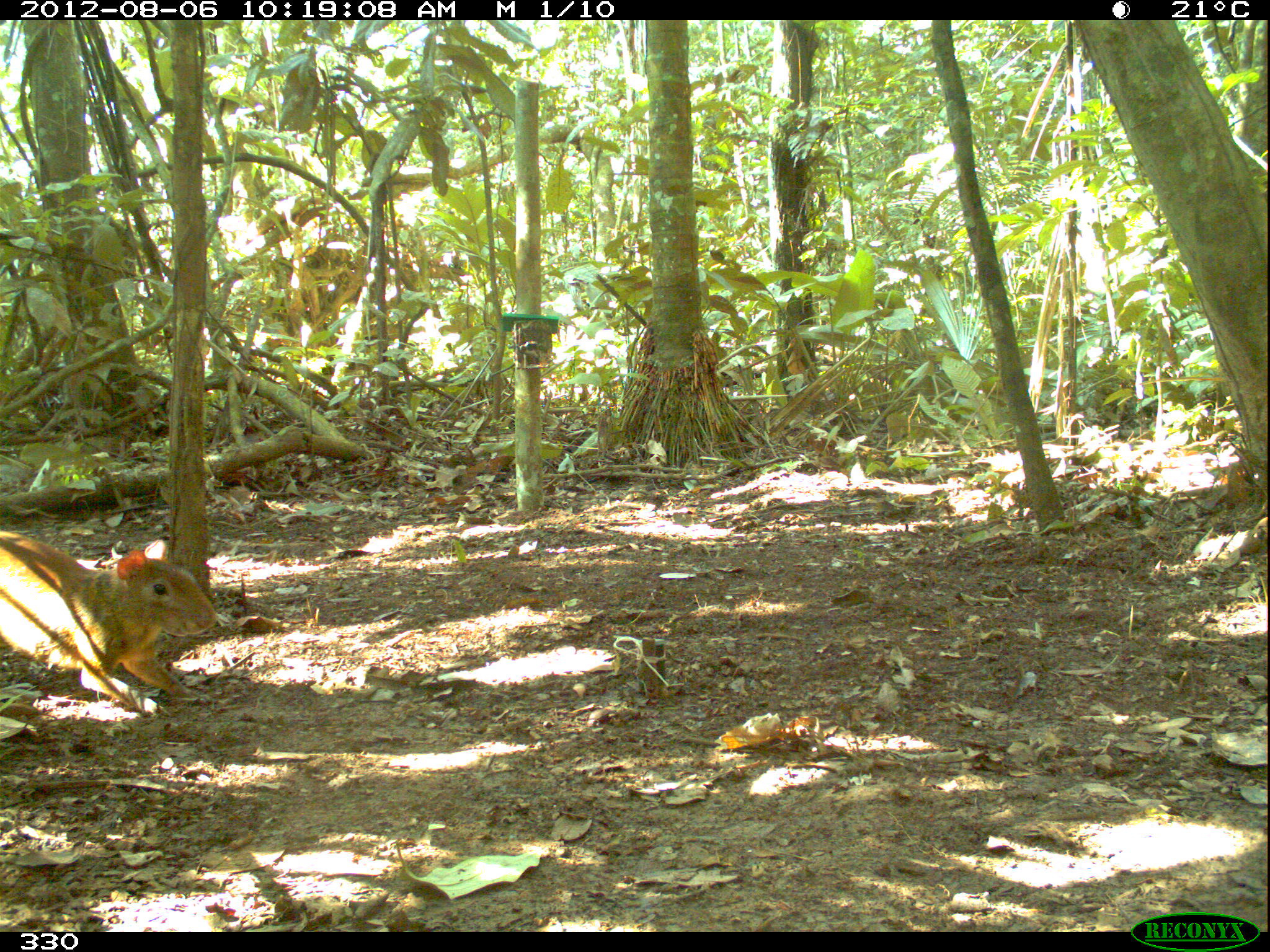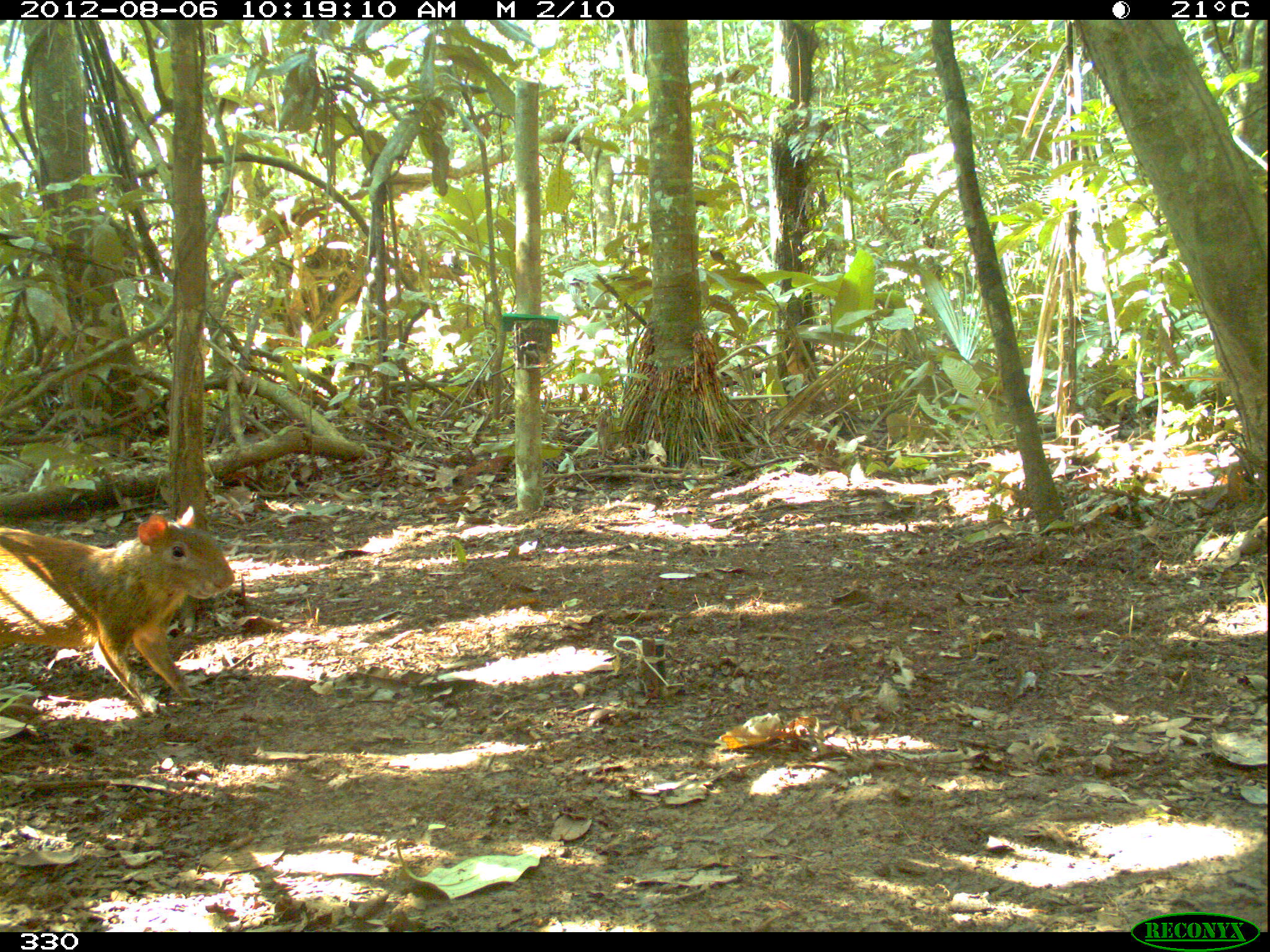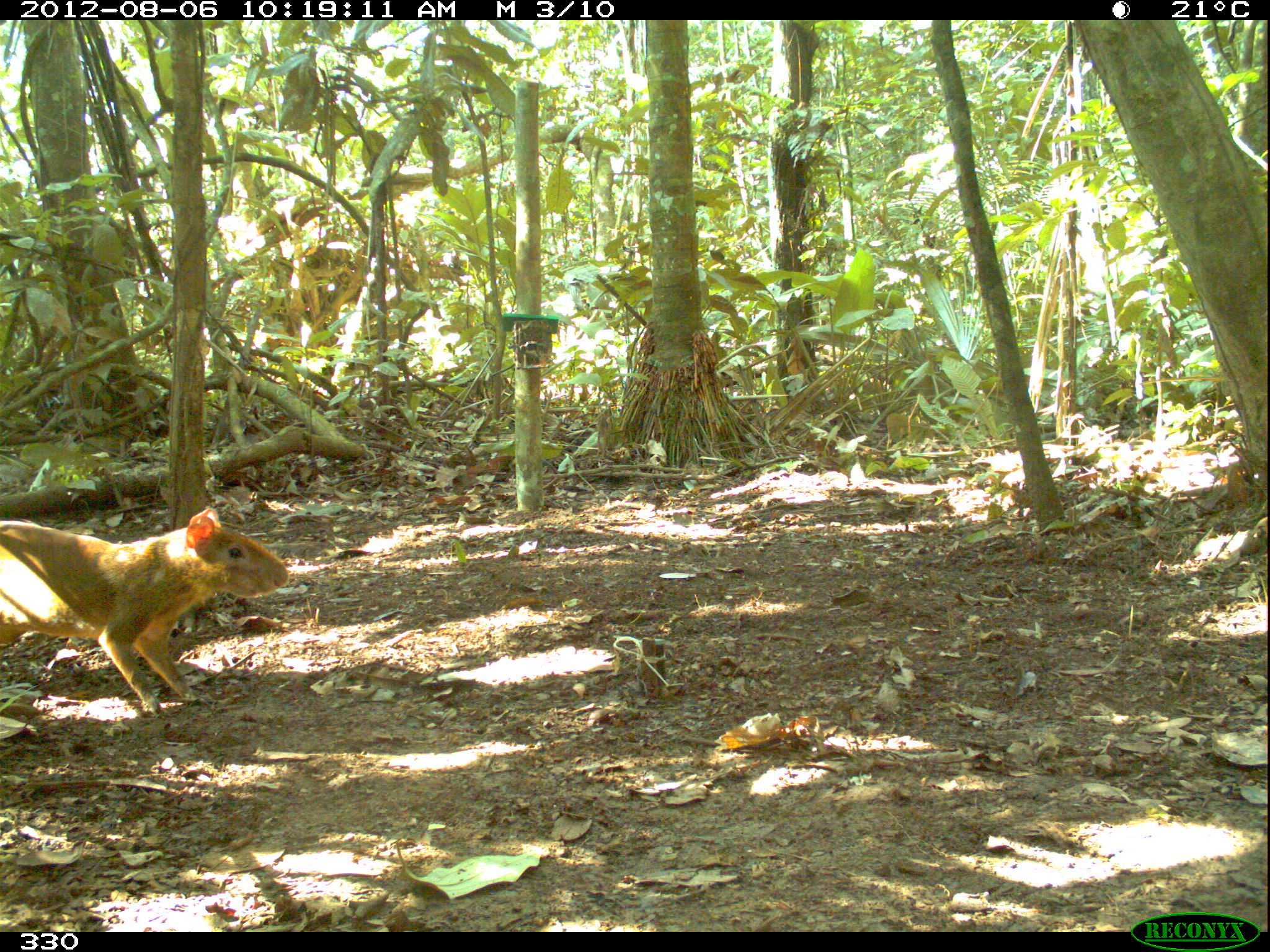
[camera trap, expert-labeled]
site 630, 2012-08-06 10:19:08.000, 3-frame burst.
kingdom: Animalia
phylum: Chordata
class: Mammalia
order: Rodentia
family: Dasyproctidae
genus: Dasyprocta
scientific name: Dasyprocta punctata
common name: central american agouti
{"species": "Dasyprocta punctata (central american agouti)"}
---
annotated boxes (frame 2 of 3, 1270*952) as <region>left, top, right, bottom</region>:
dasyprocta punctata: <region>0, 501, 237, 719</region>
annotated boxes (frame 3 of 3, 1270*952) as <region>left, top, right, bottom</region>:
dasyprocta punctata: <region>0, 503, 290, 719</region>